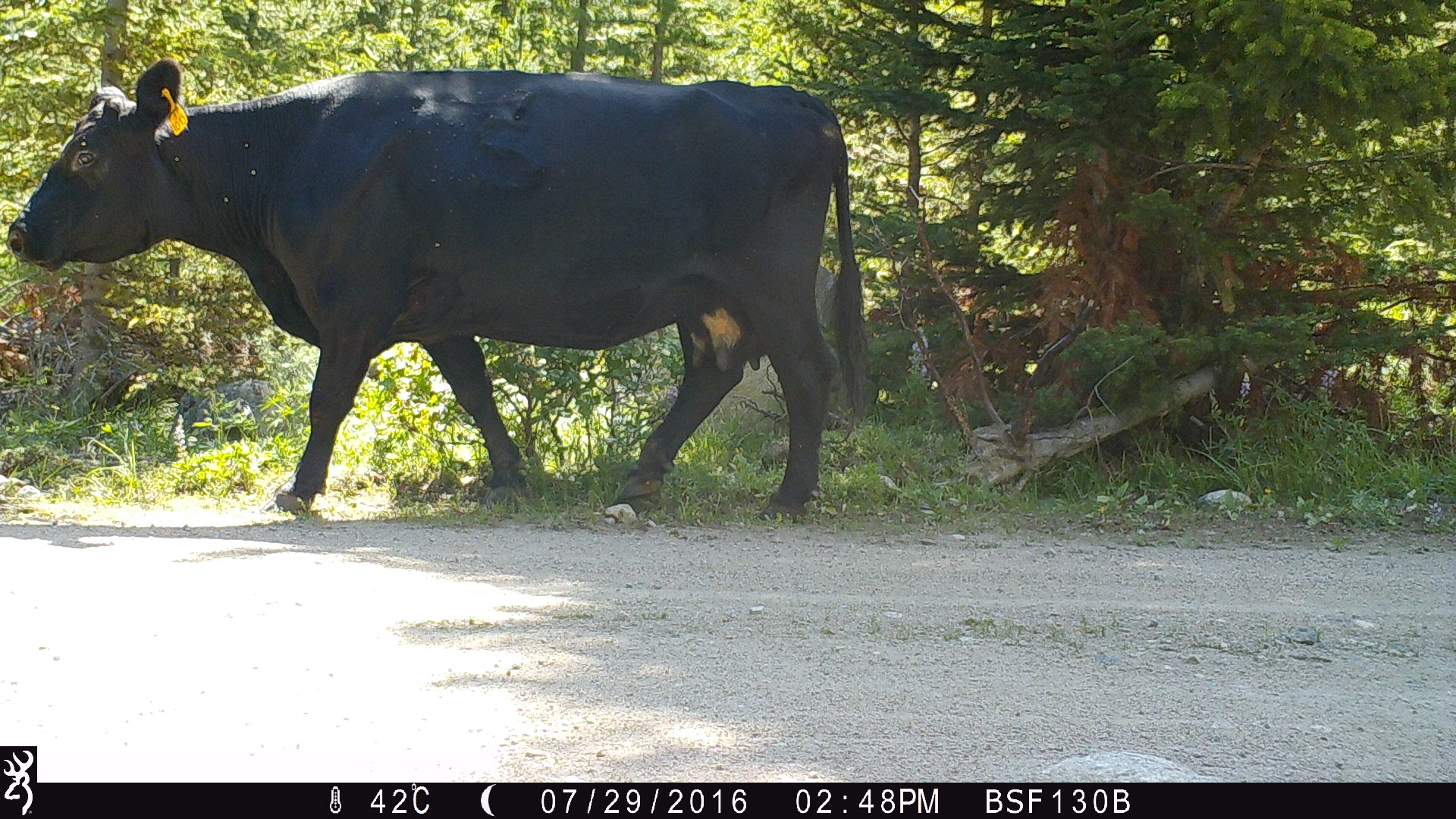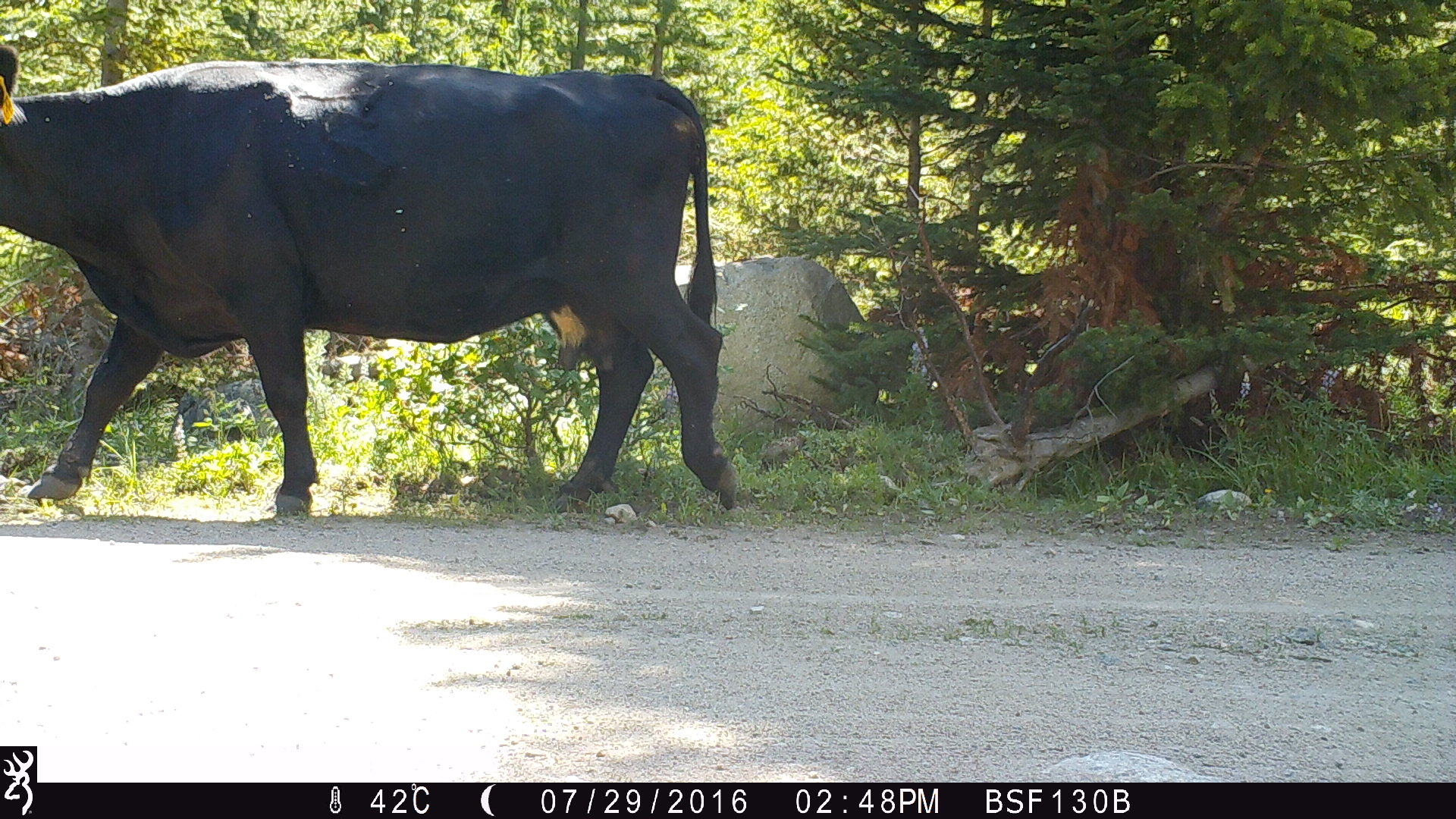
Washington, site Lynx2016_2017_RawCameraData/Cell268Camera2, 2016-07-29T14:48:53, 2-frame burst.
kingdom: Animalia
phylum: Chordata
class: Mammalia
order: Artiodactyla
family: Bovidae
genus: Bos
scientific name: Bos taurus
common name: domestic cattle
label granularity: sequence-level